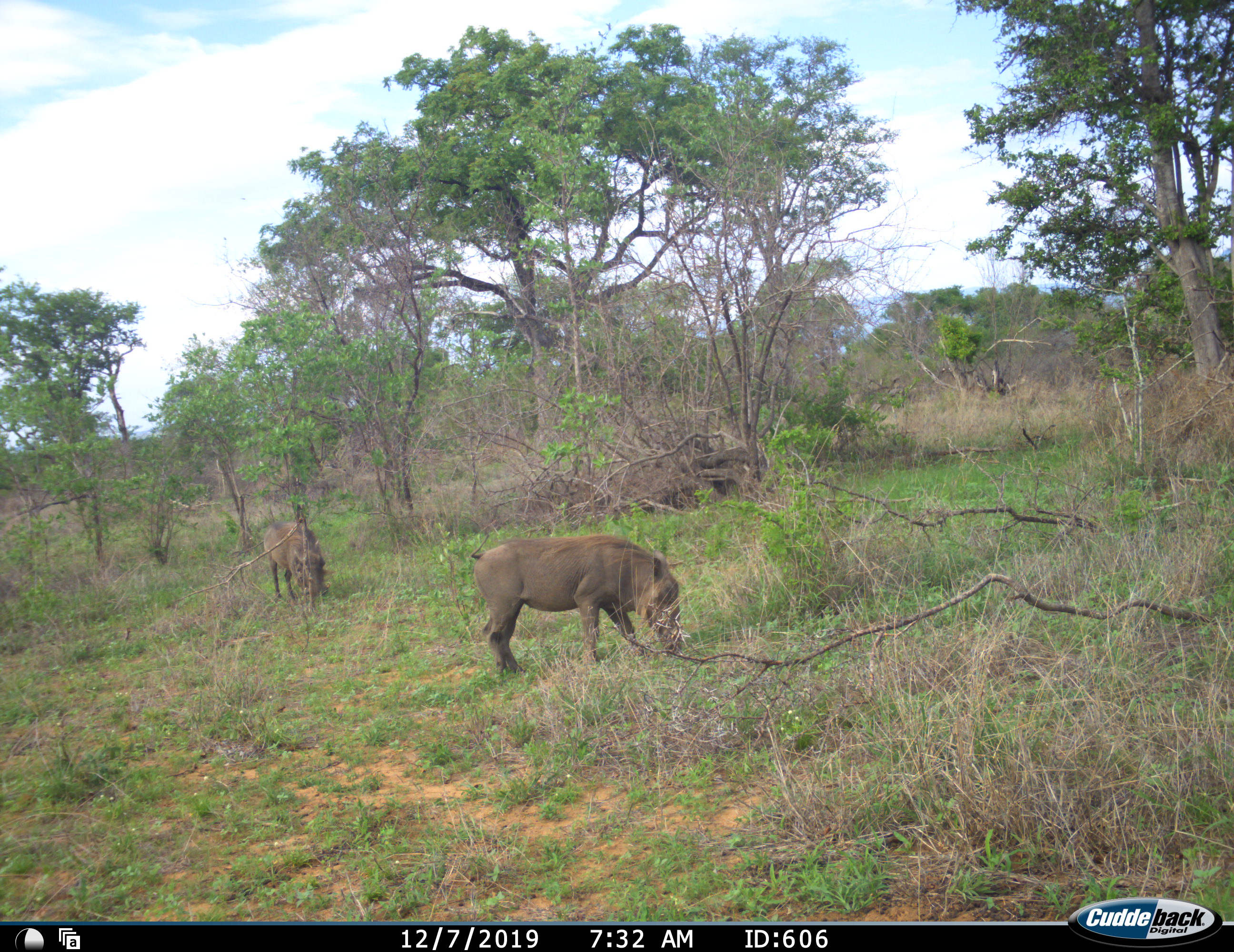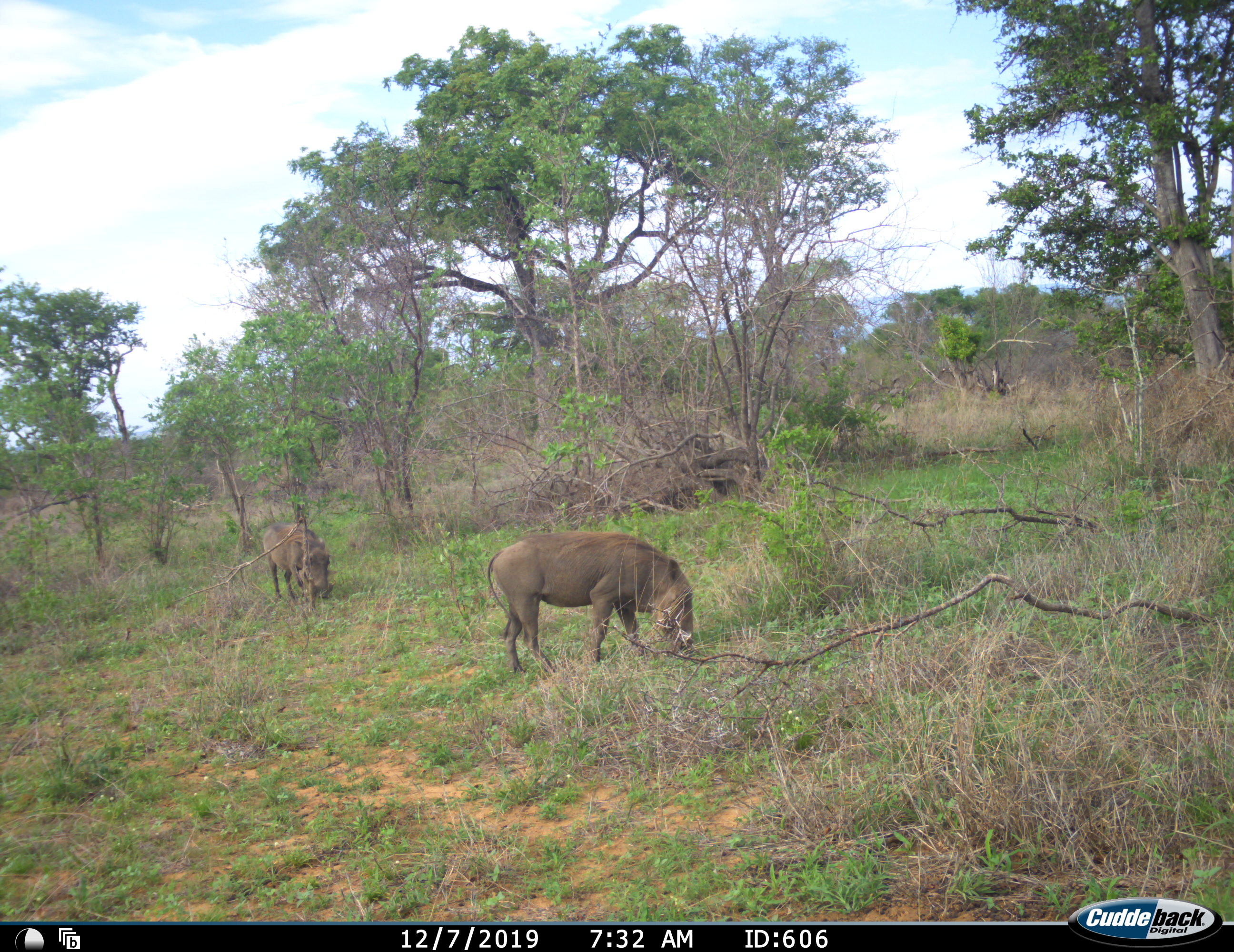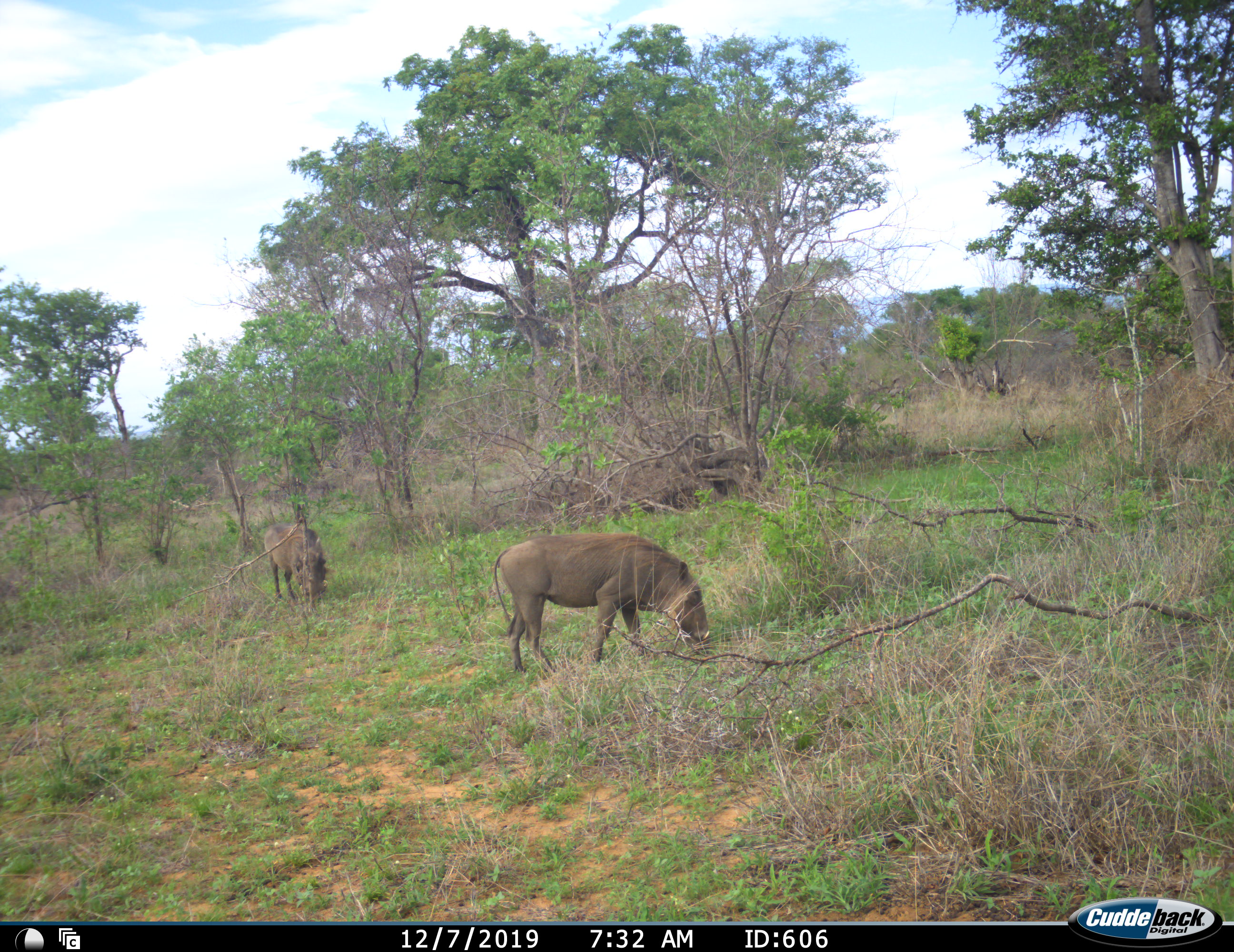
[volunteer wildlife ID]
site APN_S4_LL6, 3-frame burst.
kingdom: Animalia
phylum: Chordata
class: Mammalia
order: Artiodactyla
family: Suidae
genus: Phacochoerus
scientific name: Phacochoerus africanus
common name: warthog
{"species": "warthog (Phacochoerus africanus)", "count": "2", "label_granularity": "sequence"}